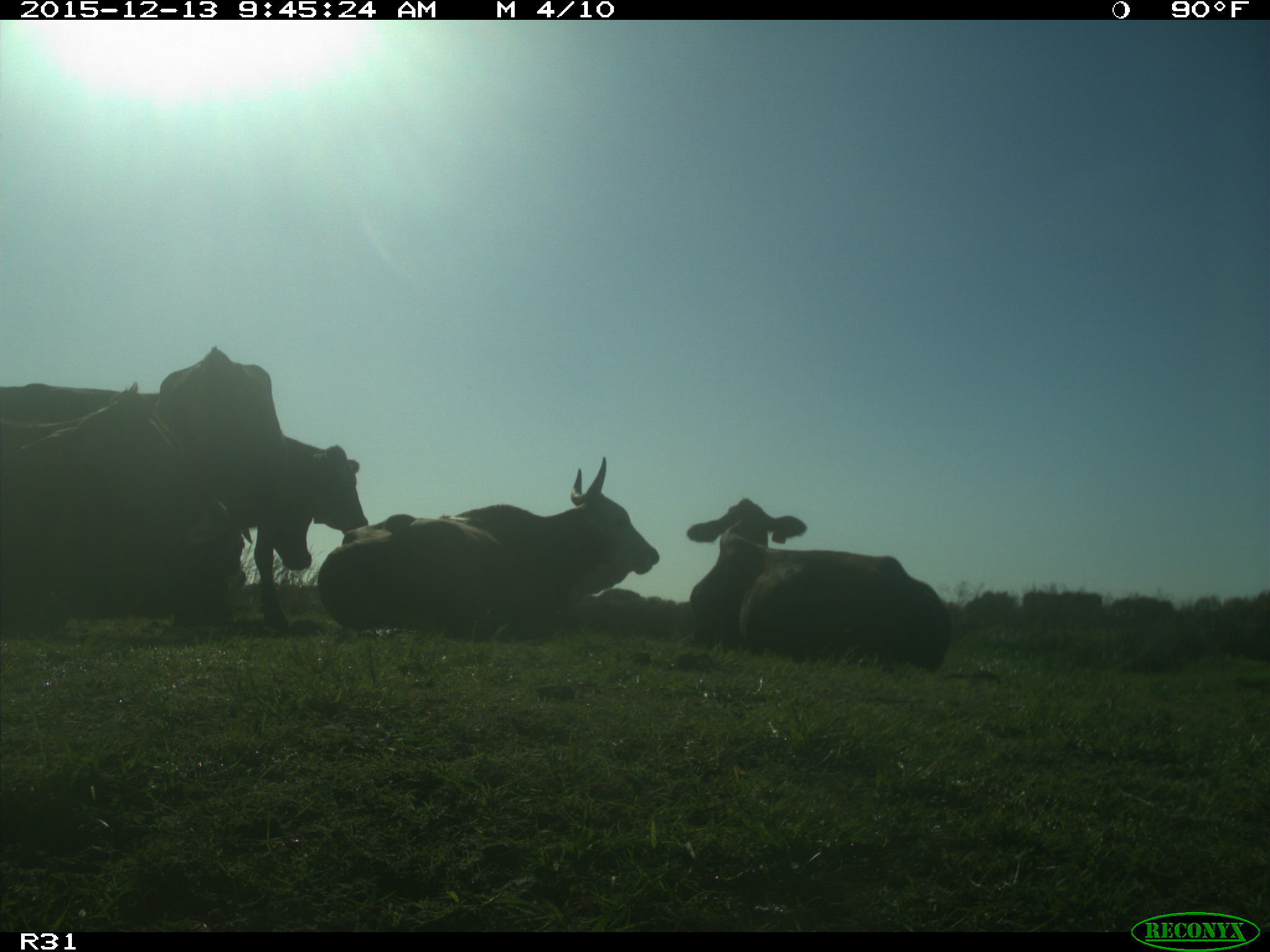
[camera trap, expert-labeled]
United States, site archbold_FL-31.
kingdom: Animalia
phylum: Chordata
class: Mammalia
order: Artiodactyla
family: Bovidae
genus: Bos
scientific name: Bos taurus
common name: domestic cow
Bos taurus (domestic cow).